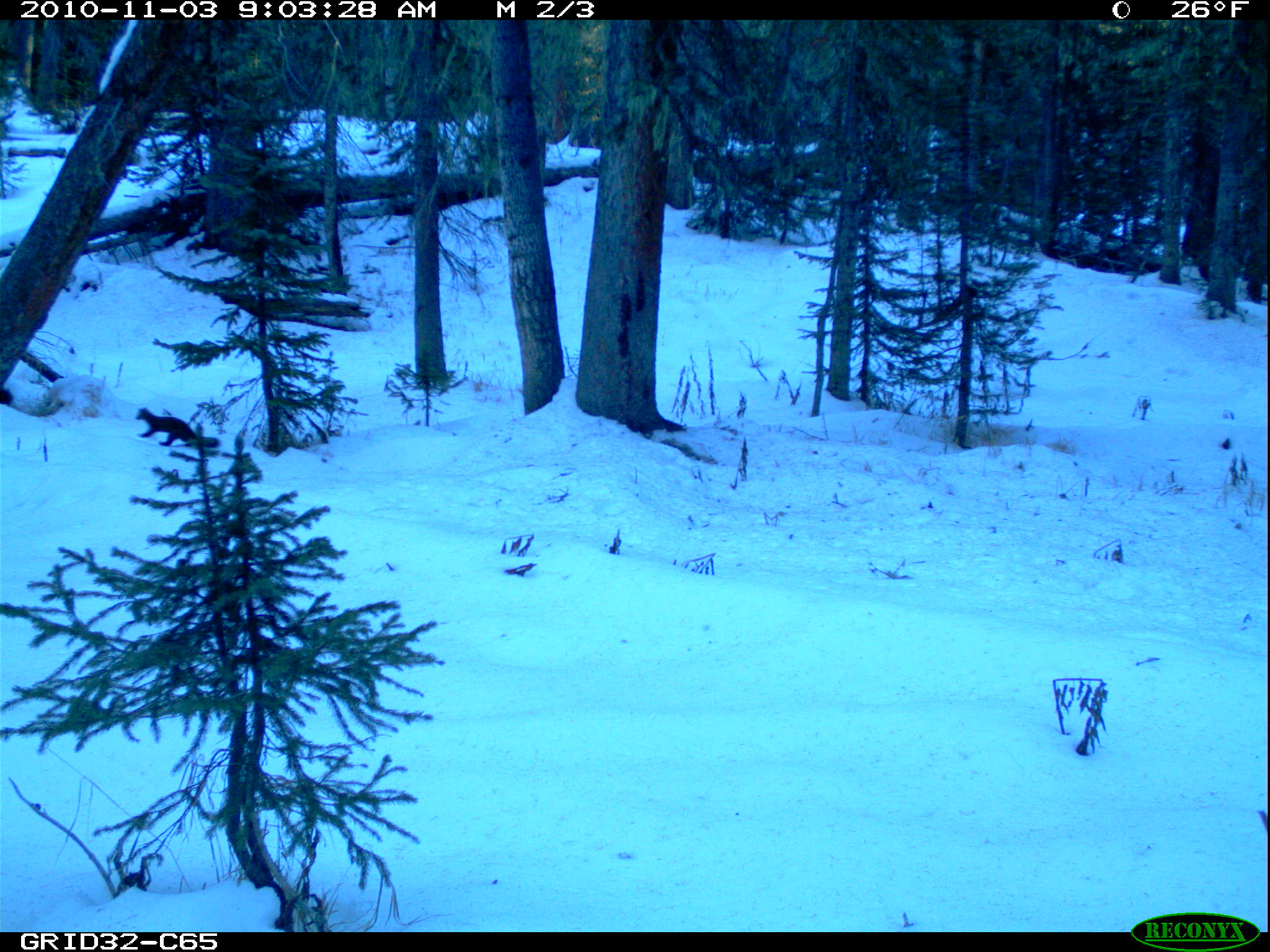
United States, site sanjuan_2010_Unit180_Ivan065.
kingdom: Animalia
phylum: Chordata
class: Mammalia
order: Carnivora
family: Mustelidae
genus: Martes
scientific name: Martes americana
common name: american marten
Martes americana (american marten).